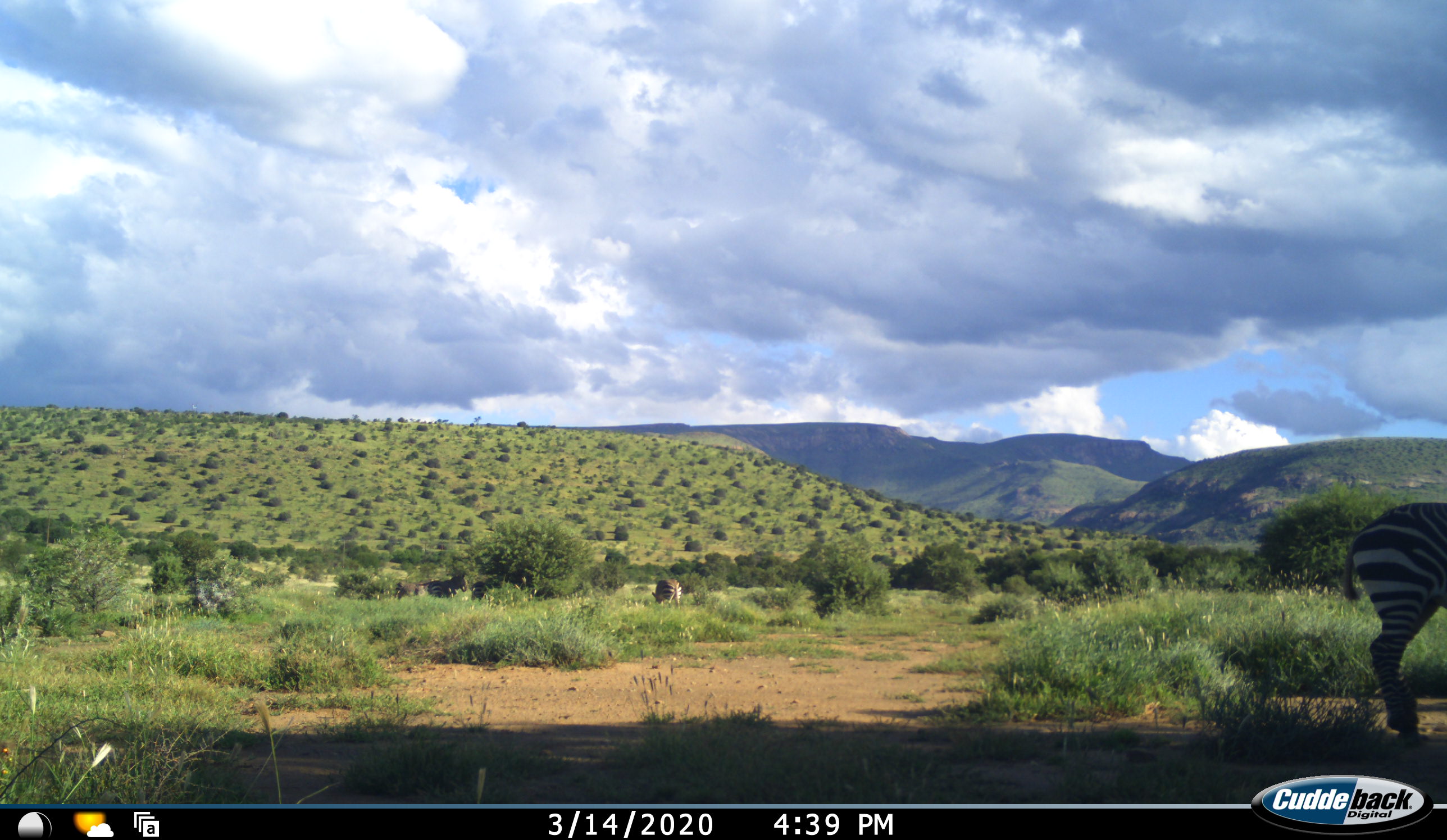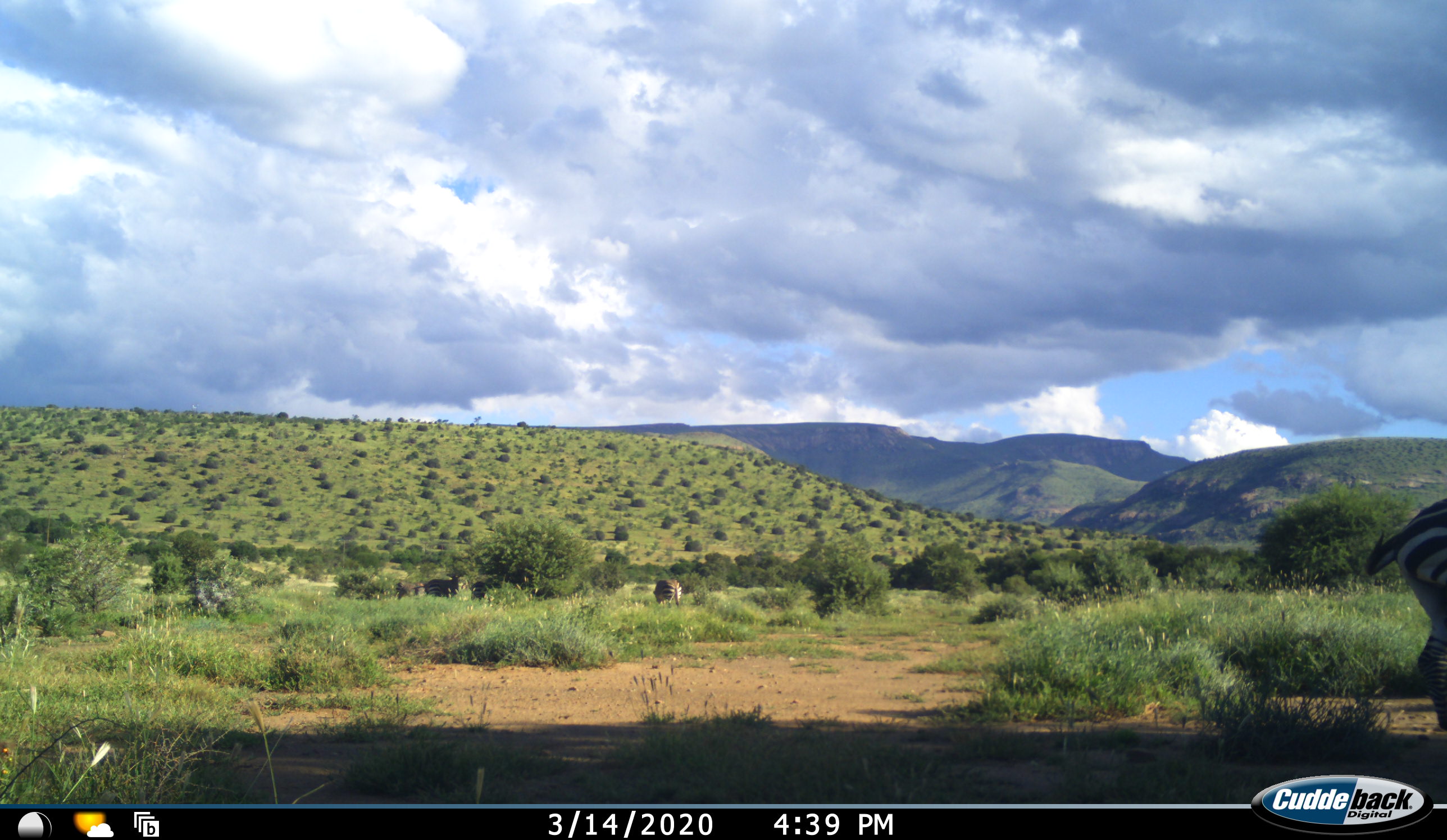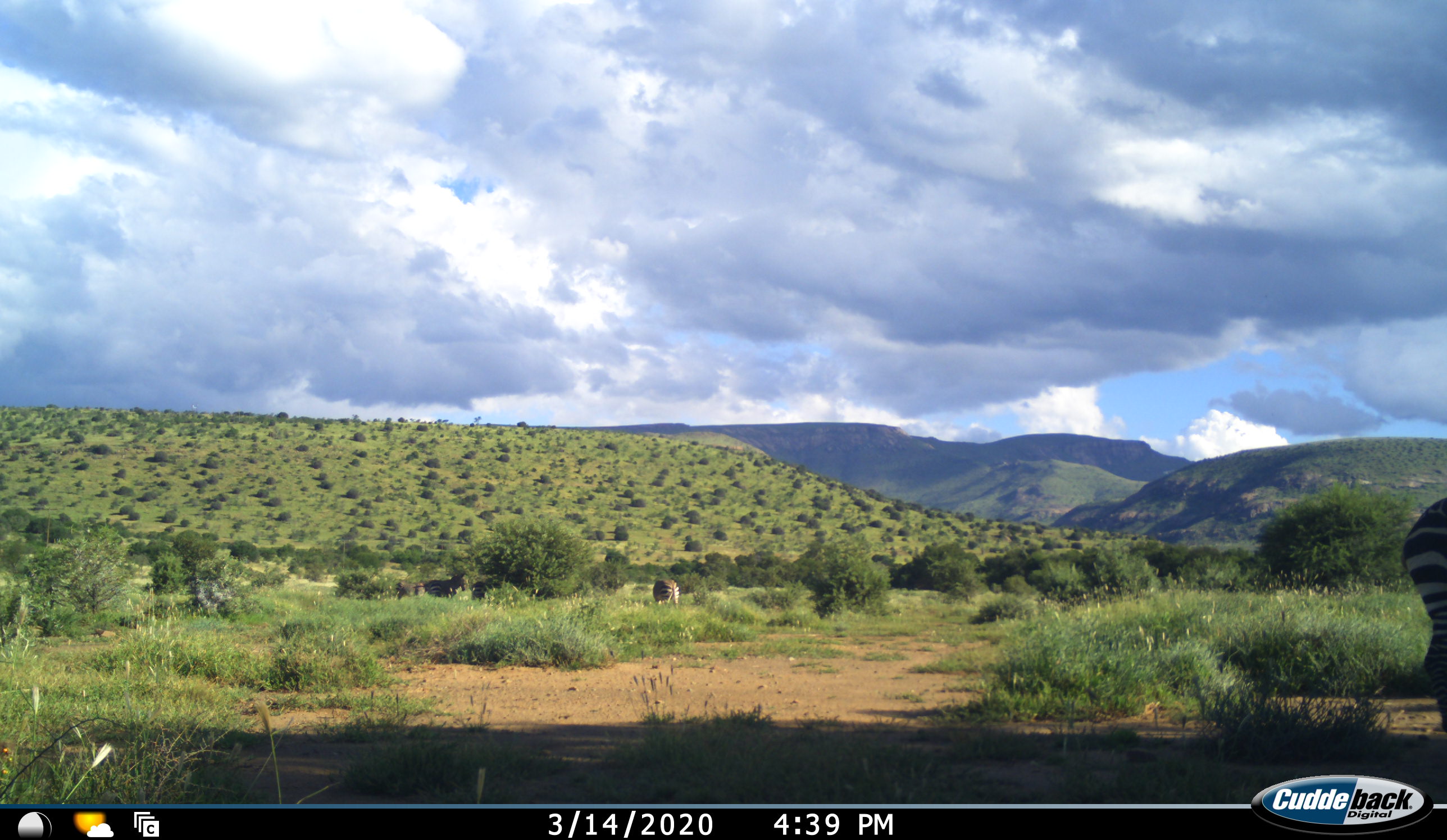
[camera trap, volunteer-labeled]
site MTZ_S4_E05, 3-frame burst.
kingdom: Animalia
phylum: Chordata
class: Mammalia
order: Perissodactyla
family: Equidae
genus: Equus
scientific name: Equus zebra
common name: mountain zebra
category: zebramountain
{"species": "zebramountain (mountain zebra) (Equus zebra)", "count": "5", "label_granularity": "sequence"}